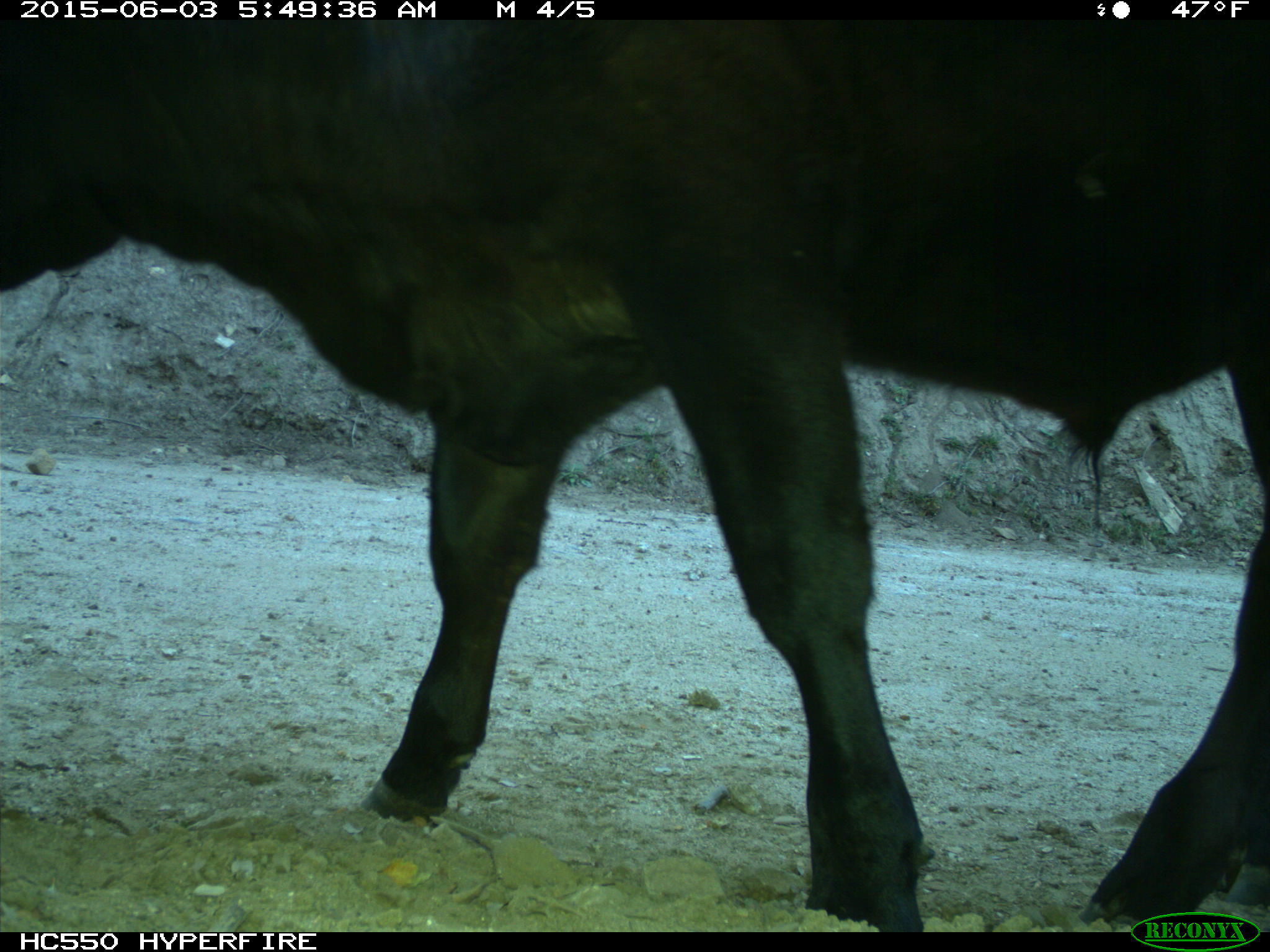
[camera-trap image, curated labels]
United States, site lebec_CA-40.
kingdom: Animalia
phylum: Chordata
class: Mammalia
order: Artiodactyla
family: Bovidae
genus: Bos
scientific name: Bos taurus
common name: domestic cow